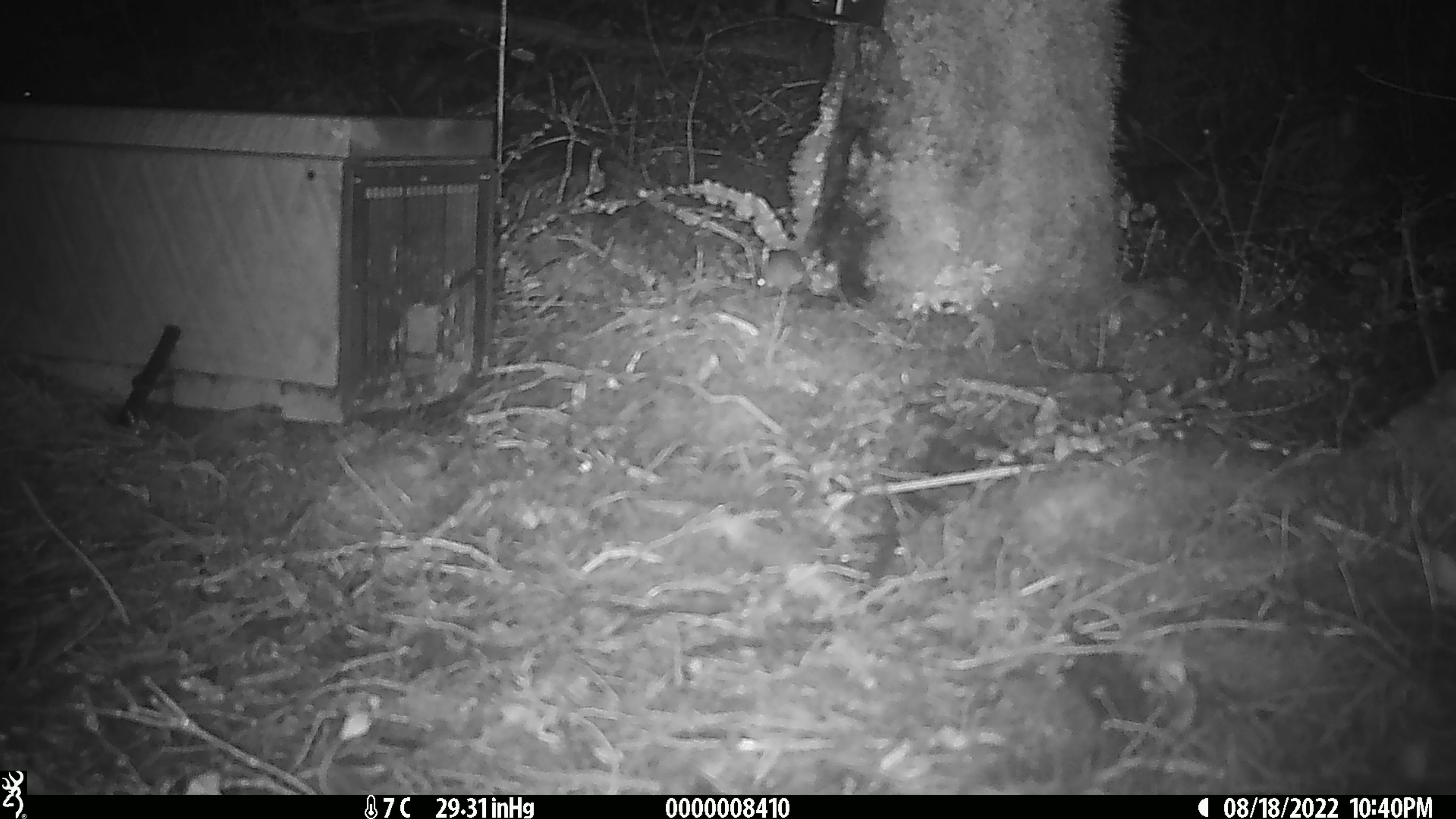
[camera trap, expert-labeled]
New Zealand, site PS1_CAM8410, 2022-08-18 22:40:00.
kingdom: Animalia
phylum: Chordata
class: Mammalia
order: Rodentia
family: Muridae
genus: Mus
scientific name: Mus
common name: mouse